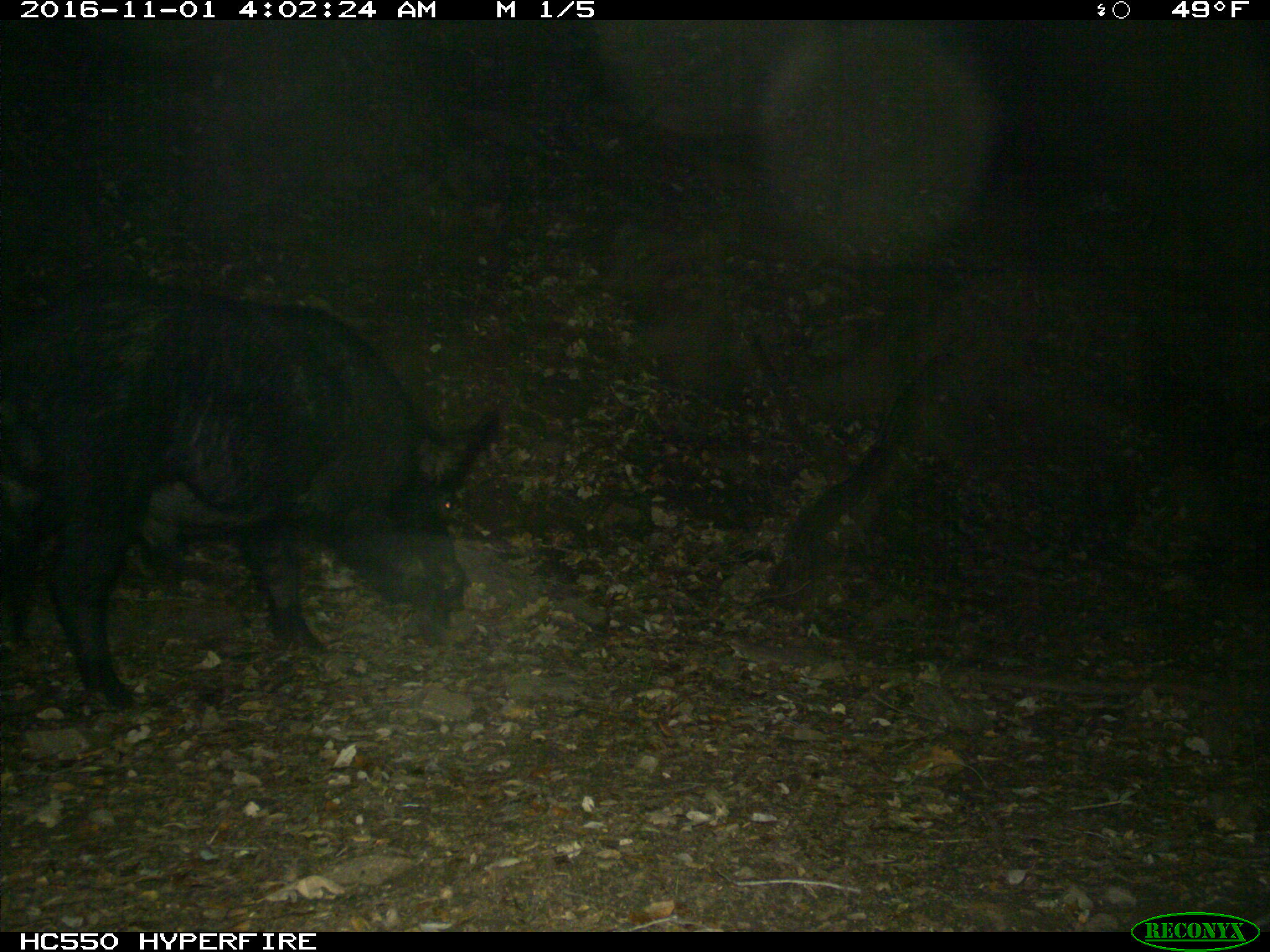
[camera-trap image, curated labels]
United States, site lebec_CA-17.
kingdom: Animalia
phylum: Chordata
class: Mammalia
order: Artiodactyla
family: Suidae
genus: Sus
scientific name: Sus scrofa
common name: wild boar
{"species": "Sus scrofa (wild boar)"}